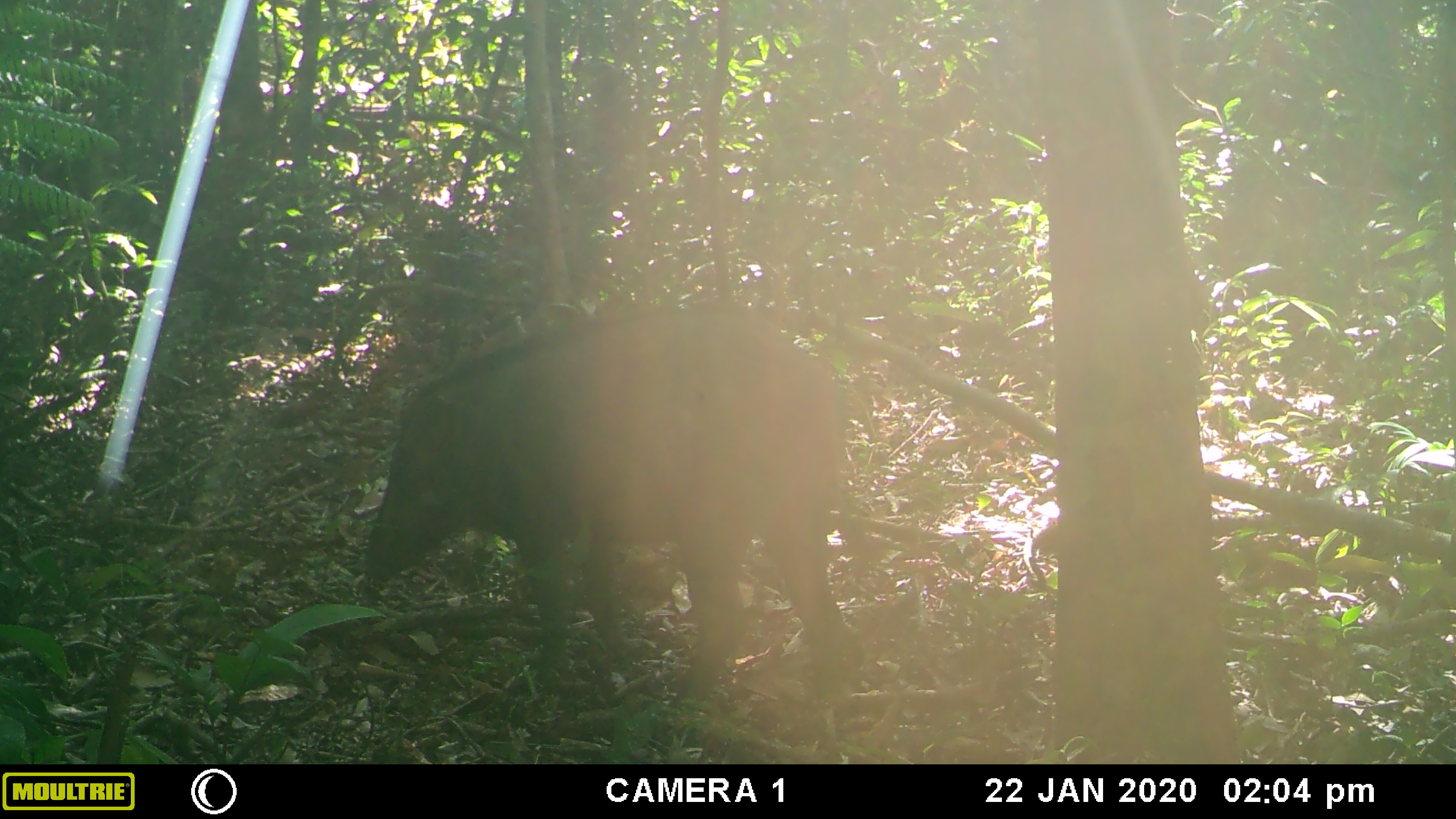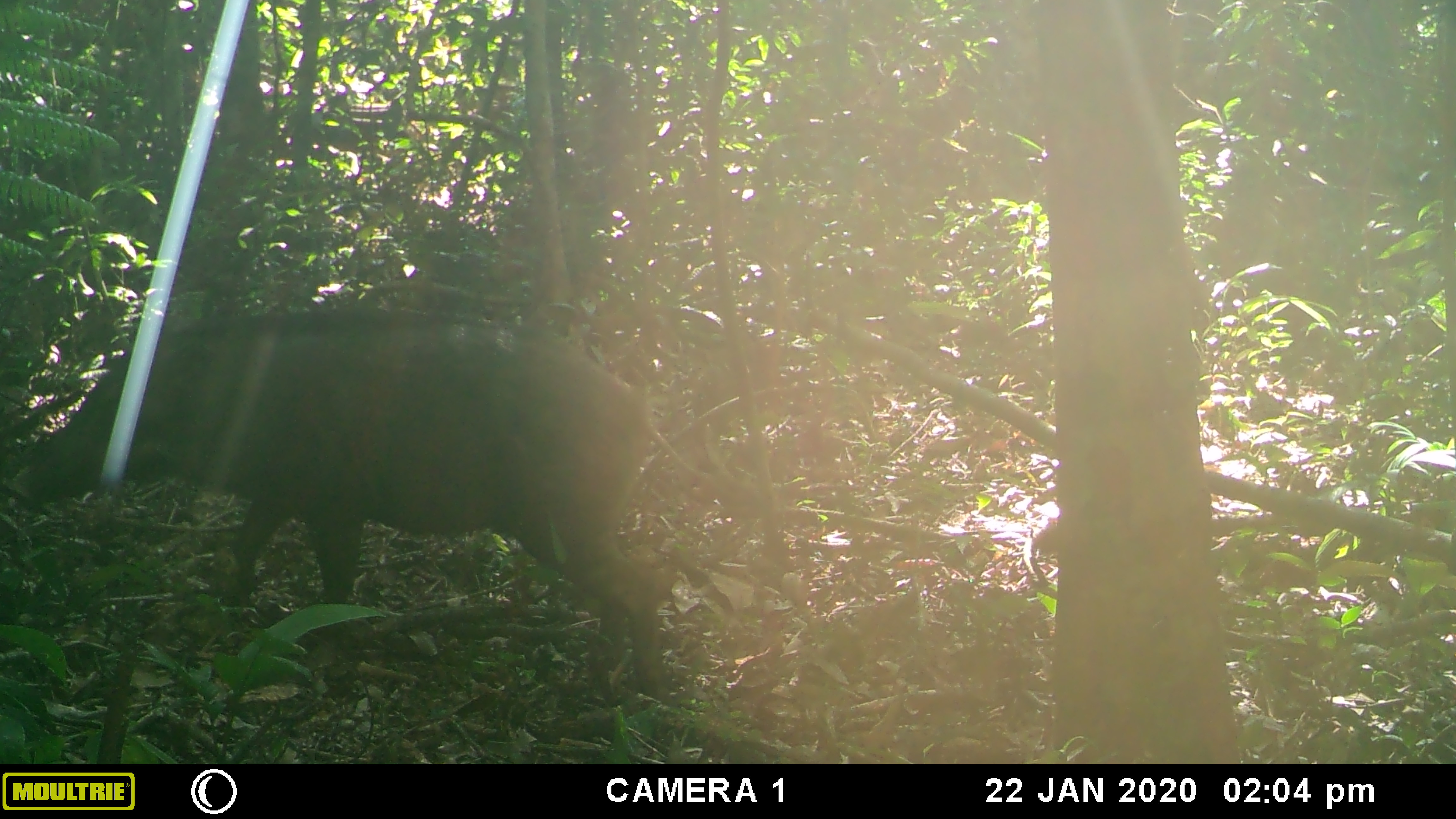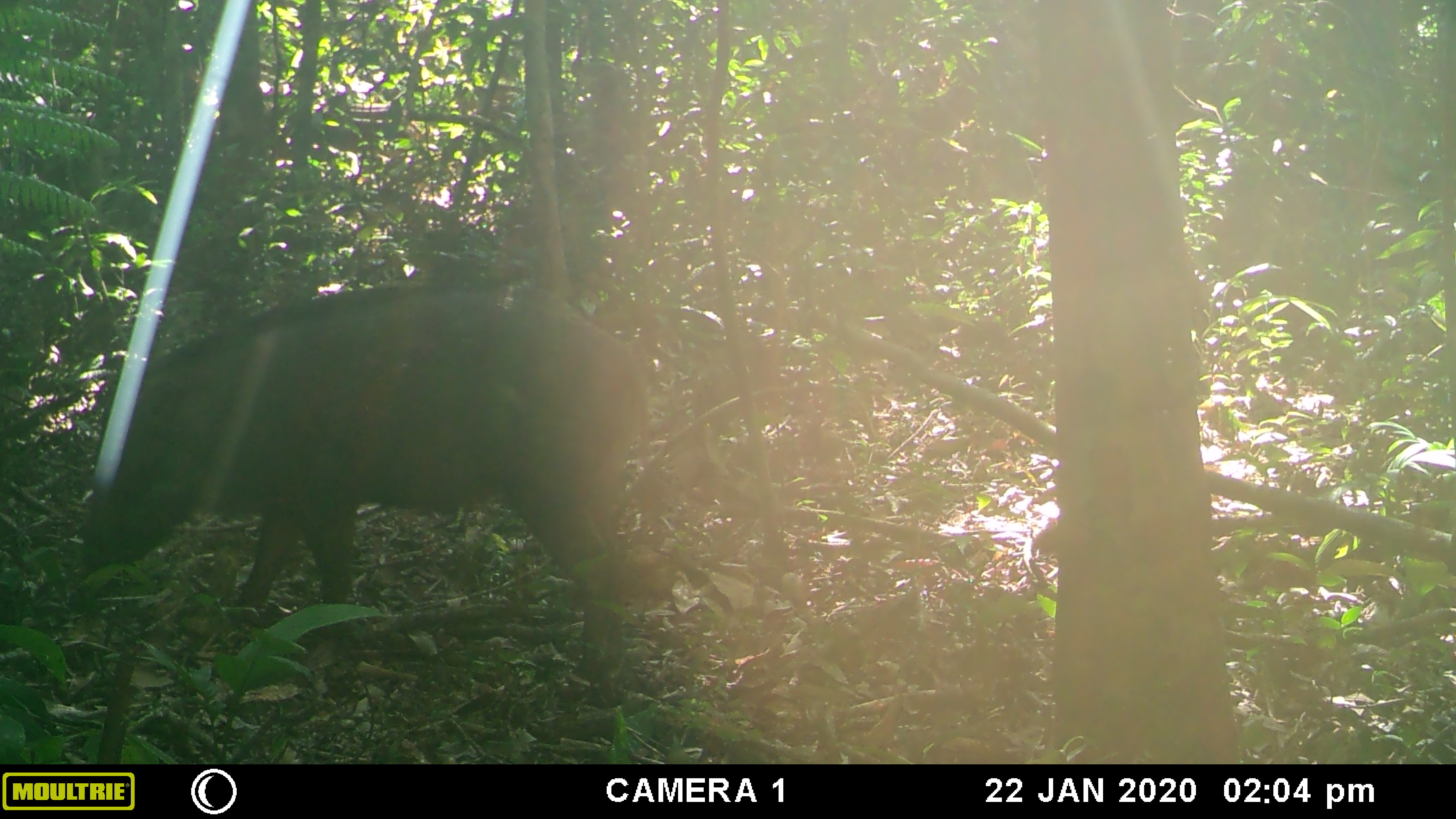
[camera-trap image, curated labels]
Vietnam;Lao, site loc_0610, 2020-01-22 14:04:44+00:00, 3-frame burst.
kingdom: Animalia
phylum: Chordata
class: Mammalia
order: Artiodactyla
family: Suidae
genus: Sus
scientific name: Sus scrofa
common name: eurasian wild pig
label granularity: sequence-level